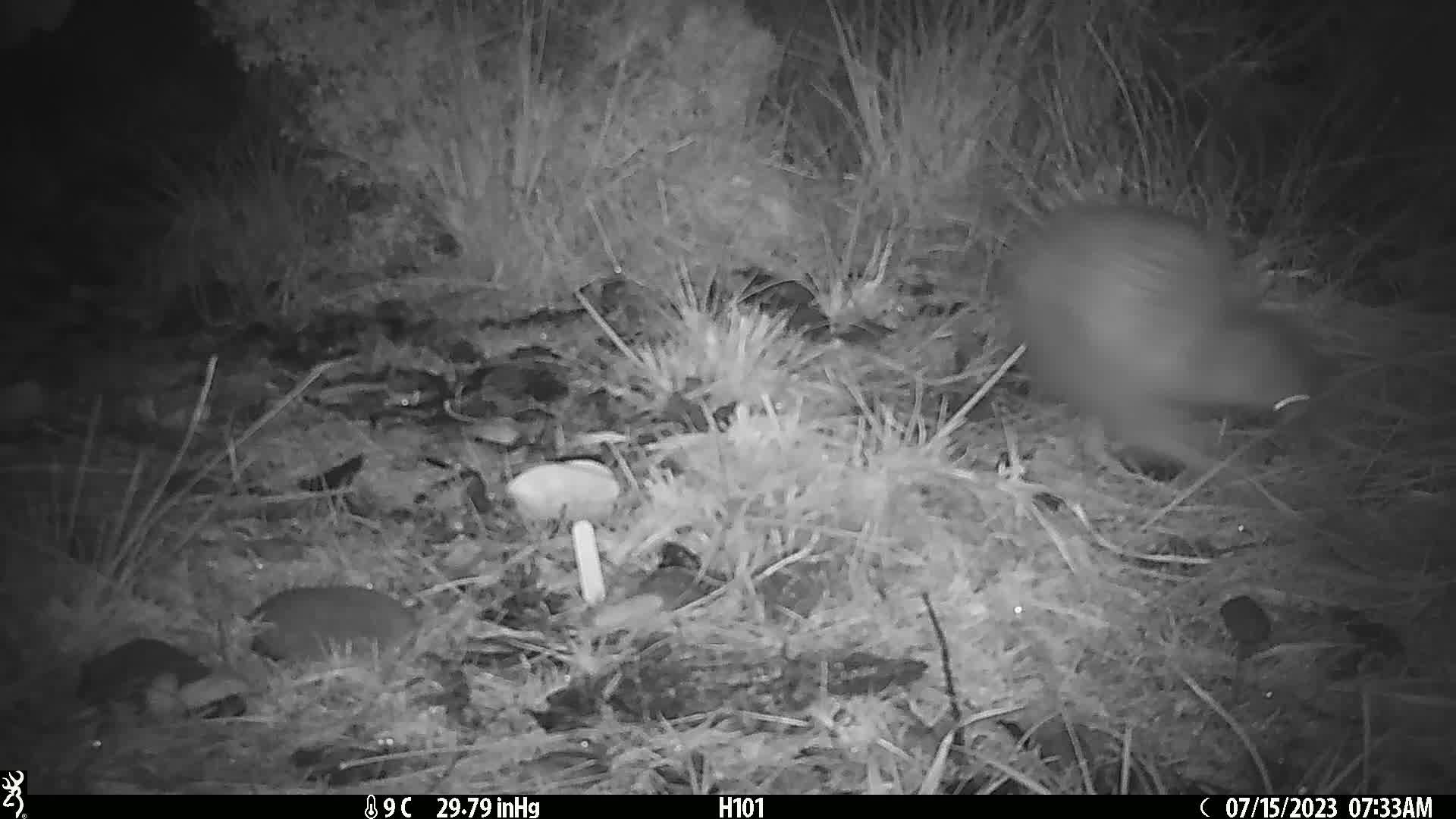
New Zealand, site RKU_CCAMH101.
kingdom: Animalia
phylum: Chordata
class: Aves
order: Apterygiformes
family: Apterygidae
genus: Apteryx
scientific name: Apteryx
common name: kiwi